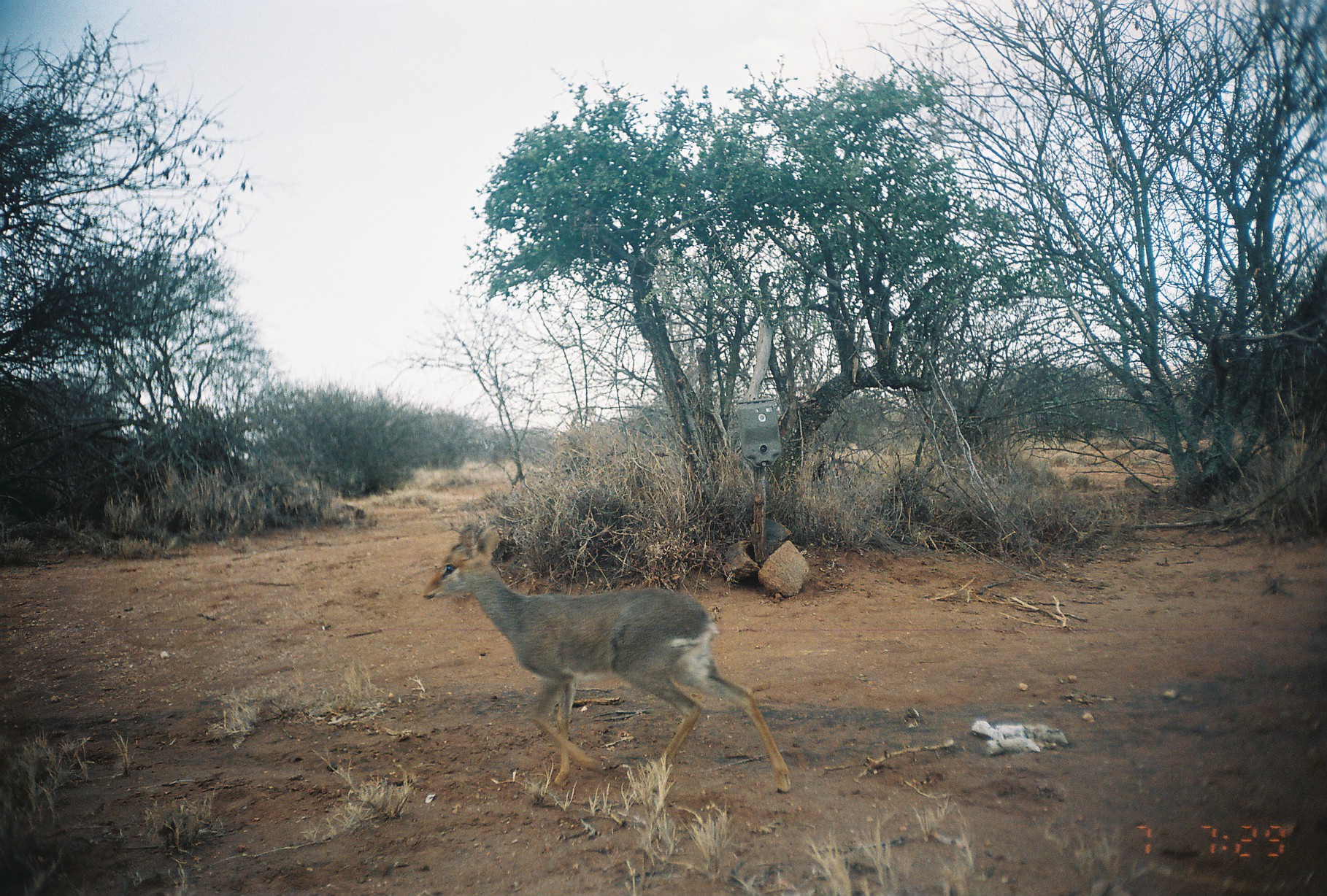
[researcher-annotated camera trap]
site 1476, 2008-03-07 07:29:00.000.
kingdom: Animalia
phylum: Chordata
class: Mammalia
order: Artiodactyla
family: Bovidae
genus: Madoqua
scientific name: Madoqua guentheri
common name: günther's dik-dik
Madoqua guentheri (günther's dik-dik), count 1.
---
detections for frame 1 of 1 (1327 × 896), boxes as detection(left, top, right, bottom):
madoqua guentheri: detection(421, 524, 790, 793)